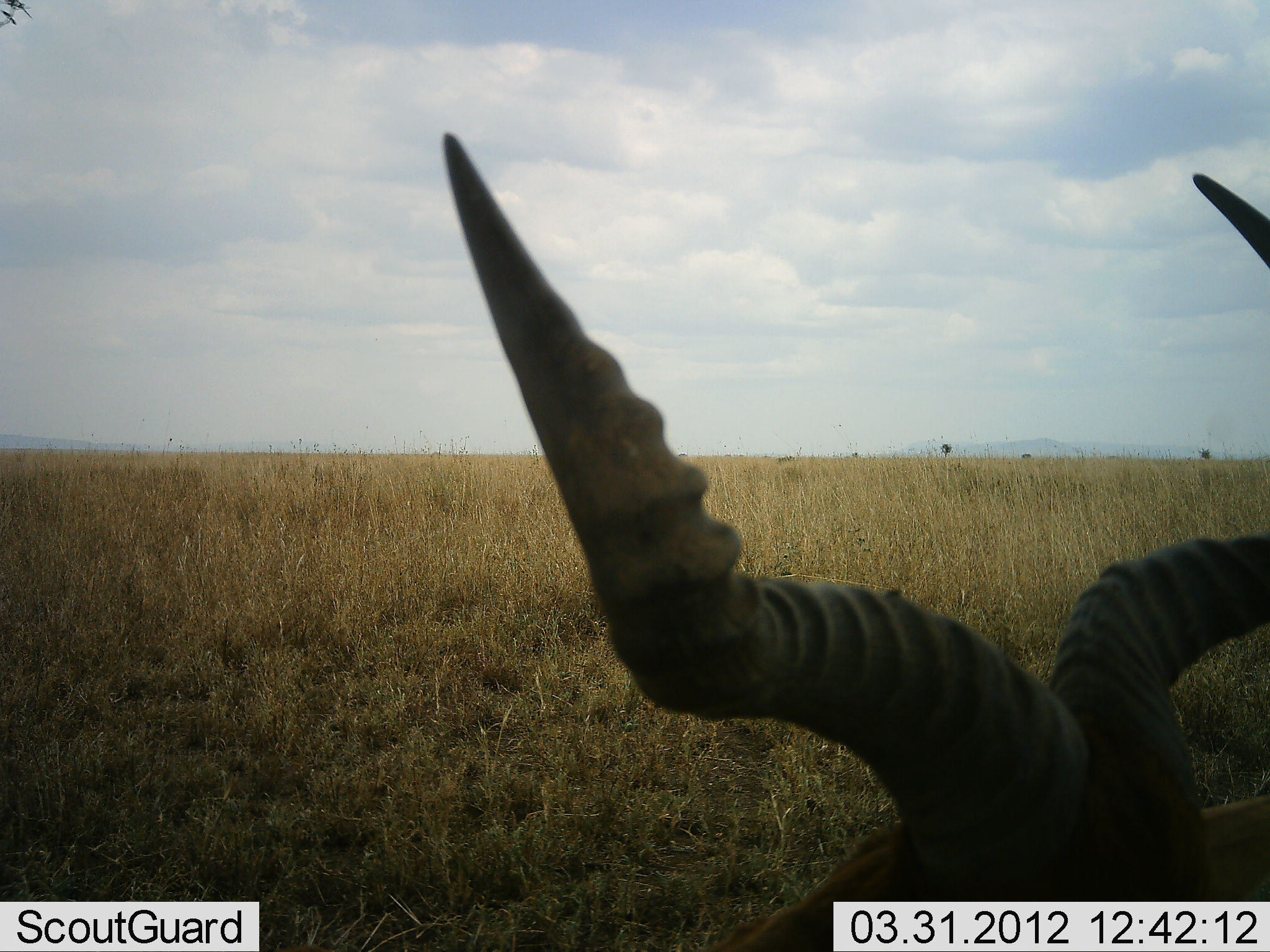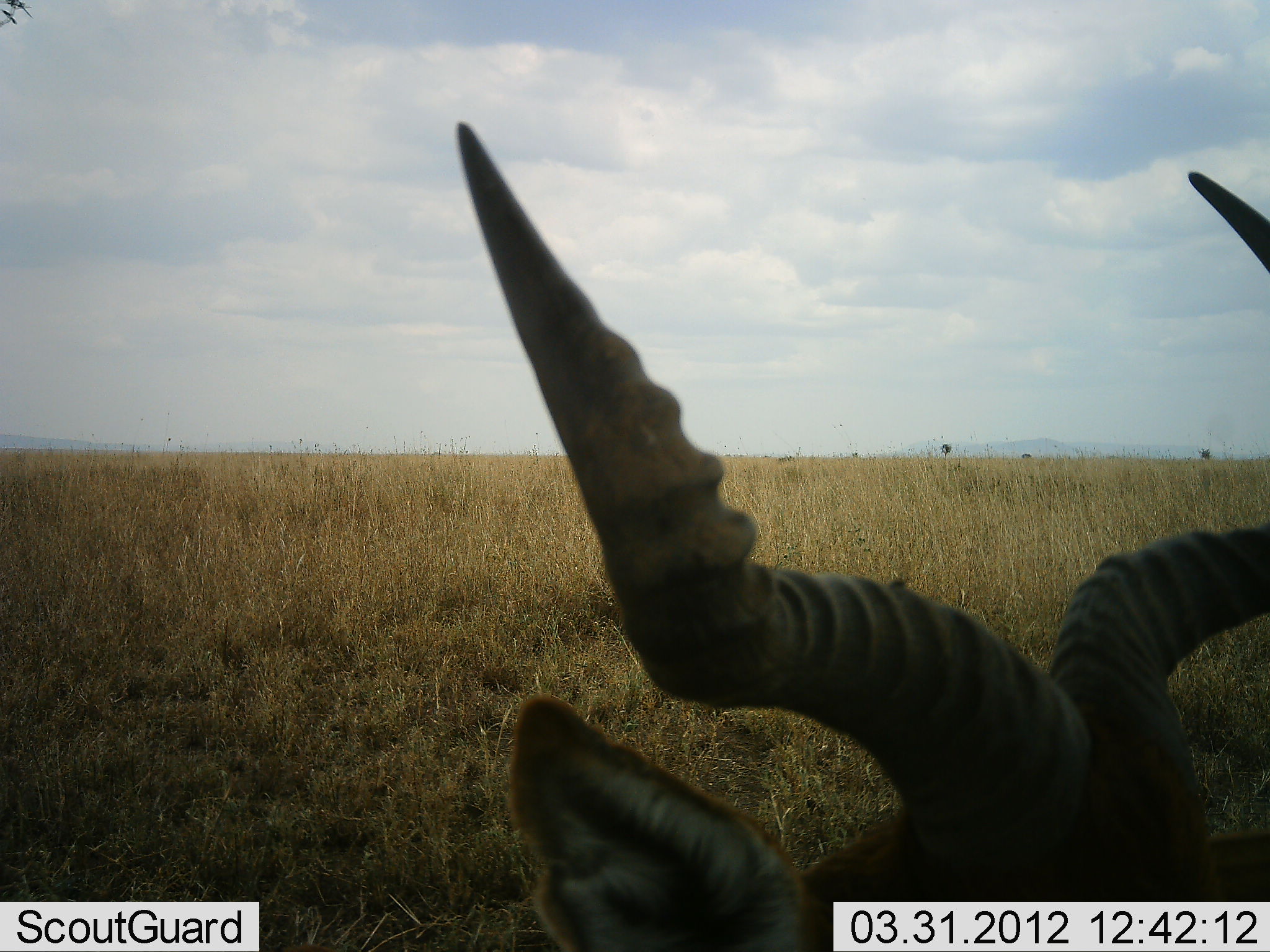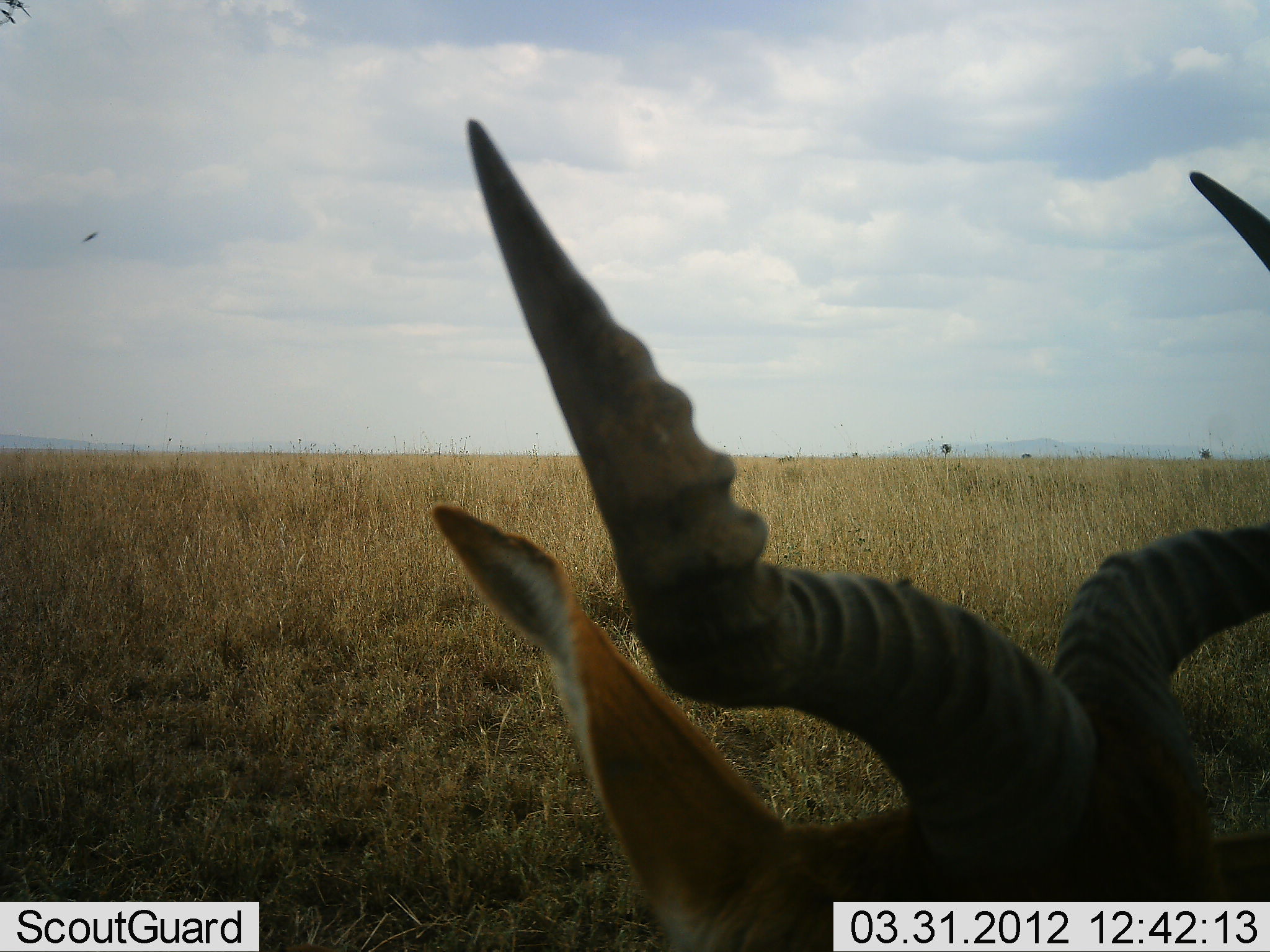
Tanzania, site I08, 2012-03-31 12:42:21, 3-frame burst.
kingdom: Animalia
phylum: Chordata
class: Mammalia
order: Artiodactyla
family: Bovidae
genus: Alcelaphus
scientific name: Alcelaphus buselaphus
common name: hartebeest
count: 1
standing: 15%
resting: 85%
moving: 0%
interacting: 0%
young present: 0%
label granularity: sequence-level